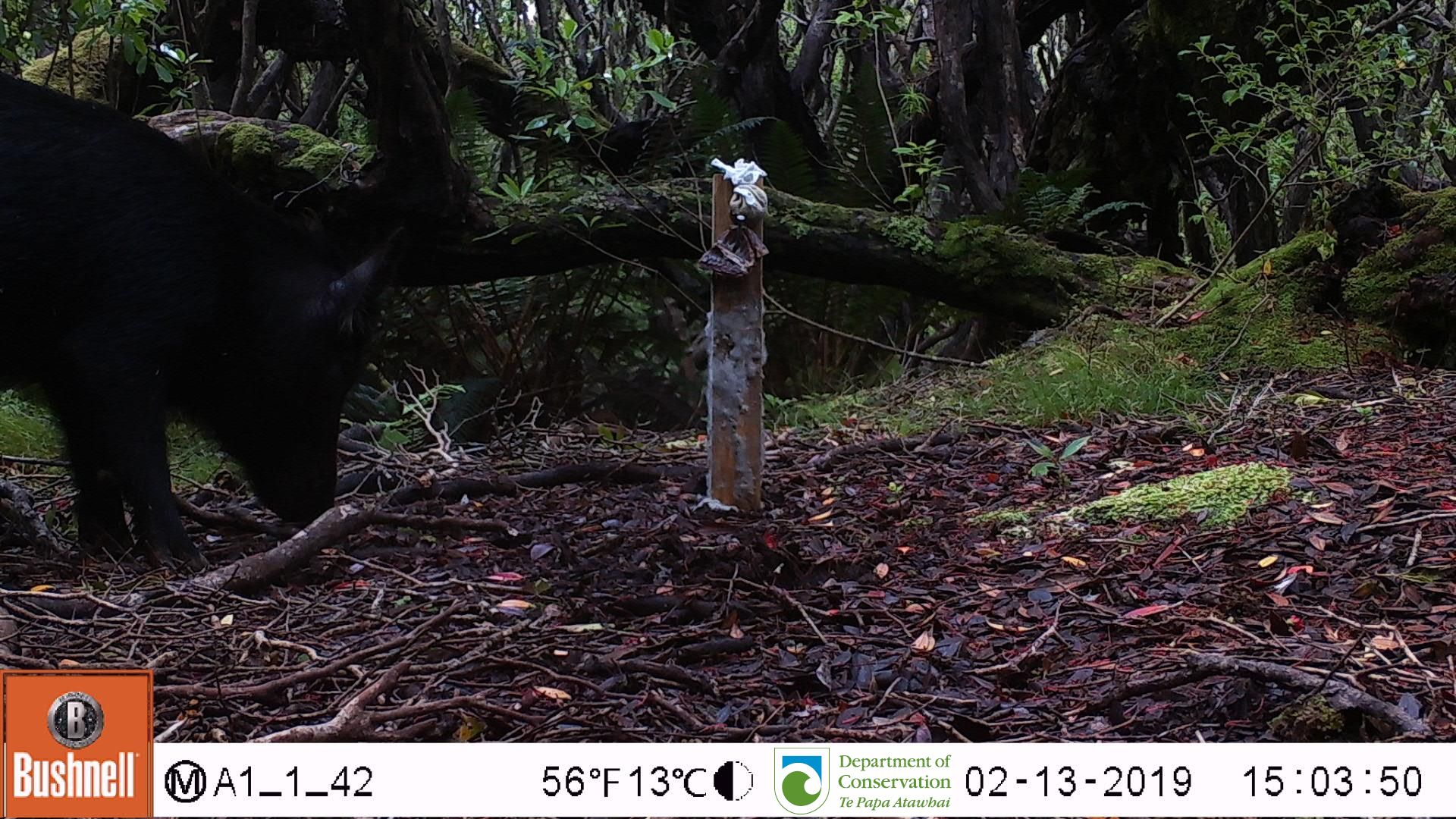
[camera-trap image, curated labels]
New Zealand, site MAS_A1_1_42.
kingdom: Animalia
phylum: Chordata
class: Mammalia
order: Artiodactyla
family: Suidae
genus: Sus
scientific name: Sus scrofa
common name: pig